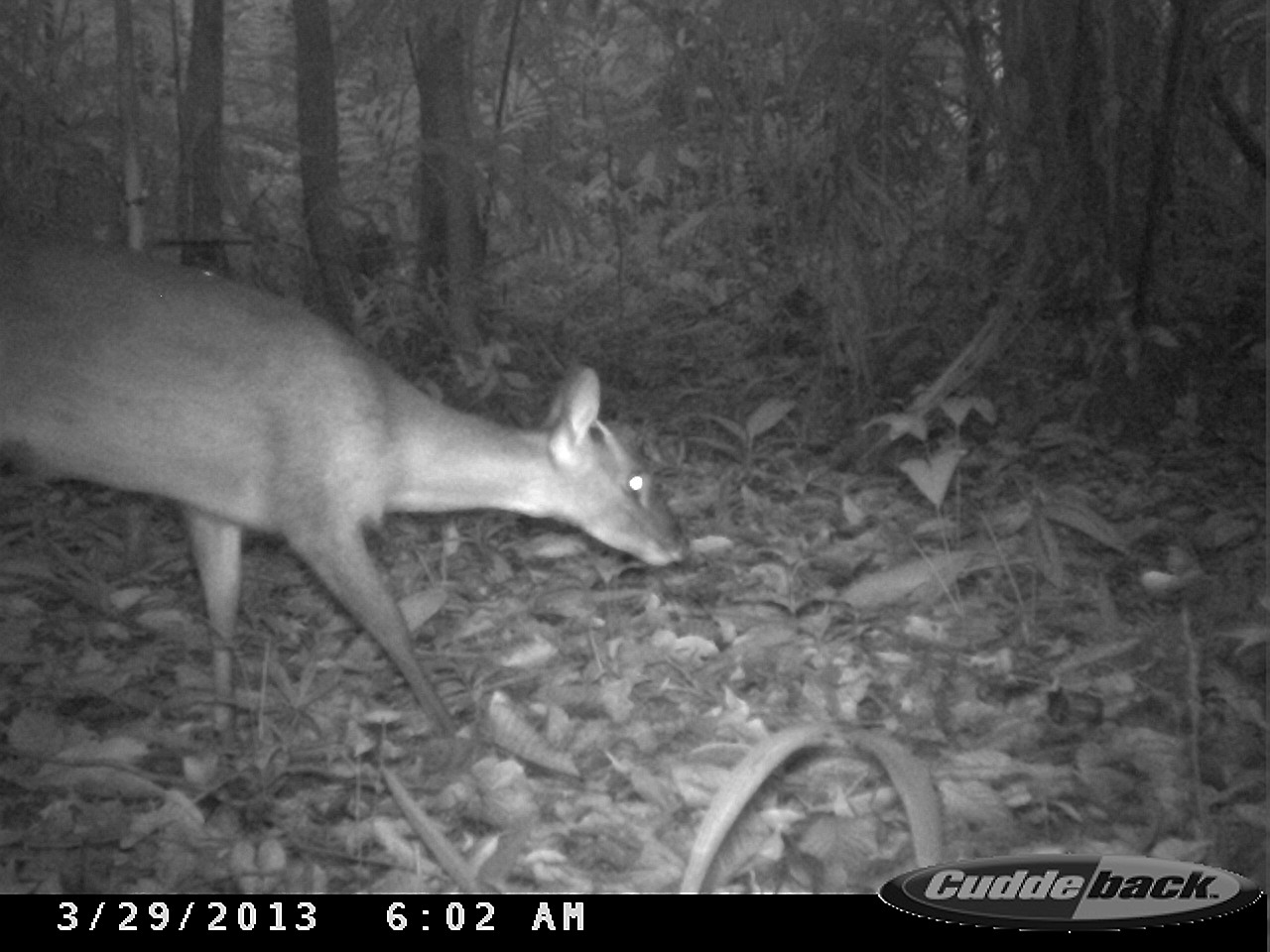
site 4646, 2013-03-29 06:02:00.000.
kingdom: Animalia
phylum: Chordata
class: Mammalia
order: Artiodactyla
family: Cervidae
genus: Mazama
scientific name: Mazama americana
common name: red brocket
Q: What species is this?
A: Mazama americana (red brocket).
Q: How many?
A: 1.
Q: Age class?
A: Juvenile.